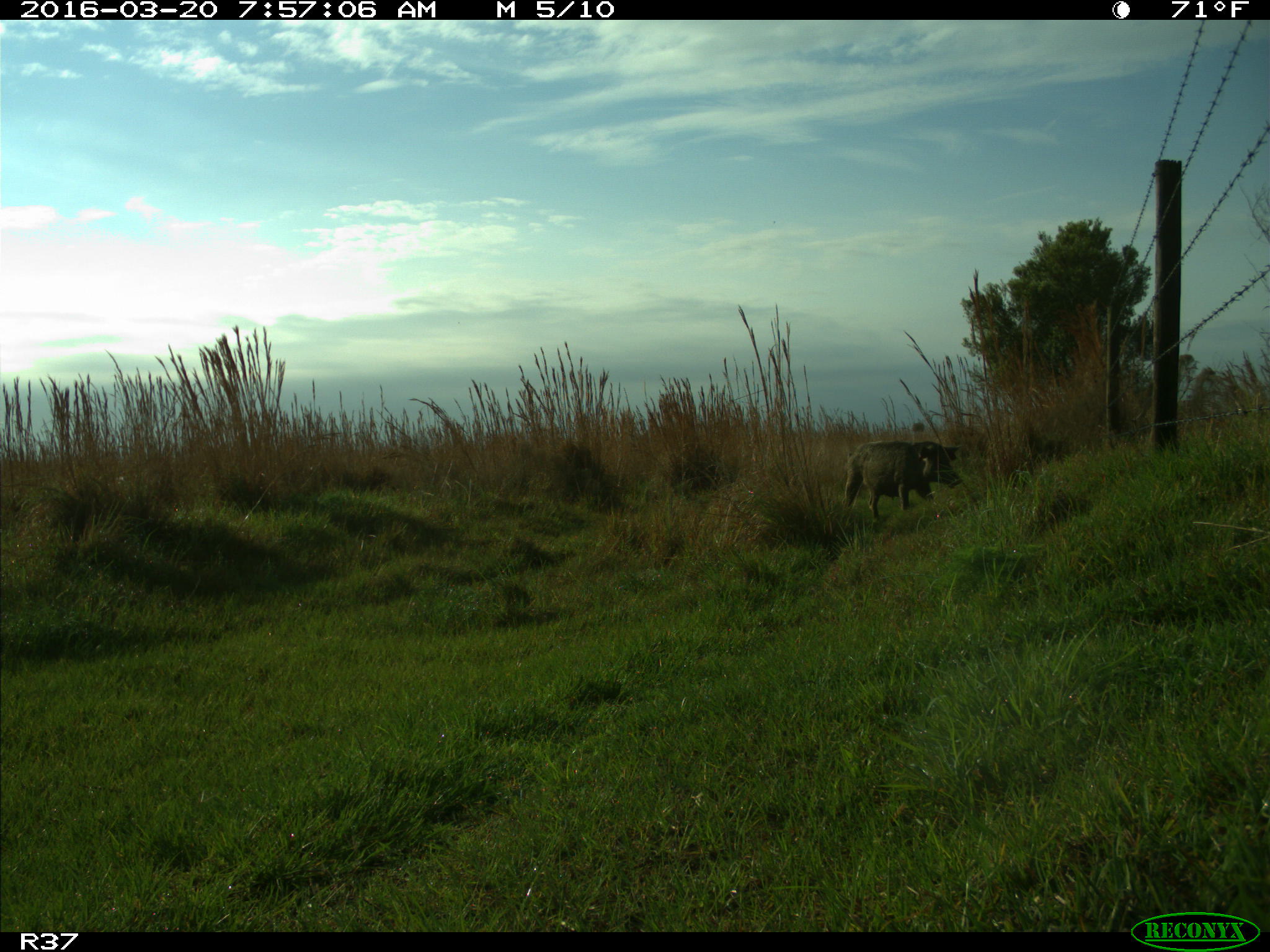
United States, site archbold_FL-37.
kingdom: Animalia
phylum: Chordata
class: Mammalia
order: Artiodactyla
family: Suidae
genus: Sus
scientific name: Sus scrofa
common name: wild boar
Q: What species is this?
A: Sus scrofa (wild boar).